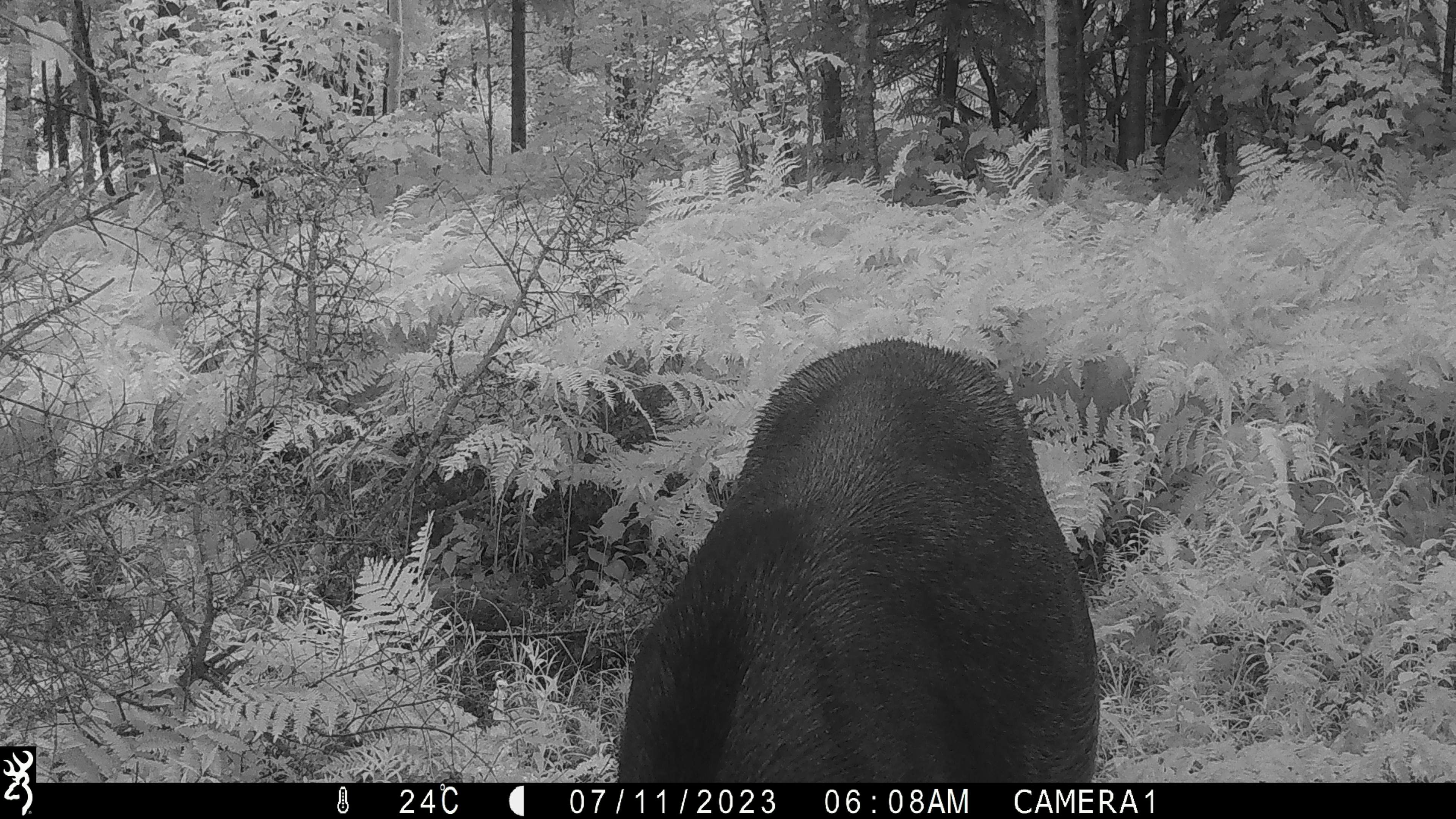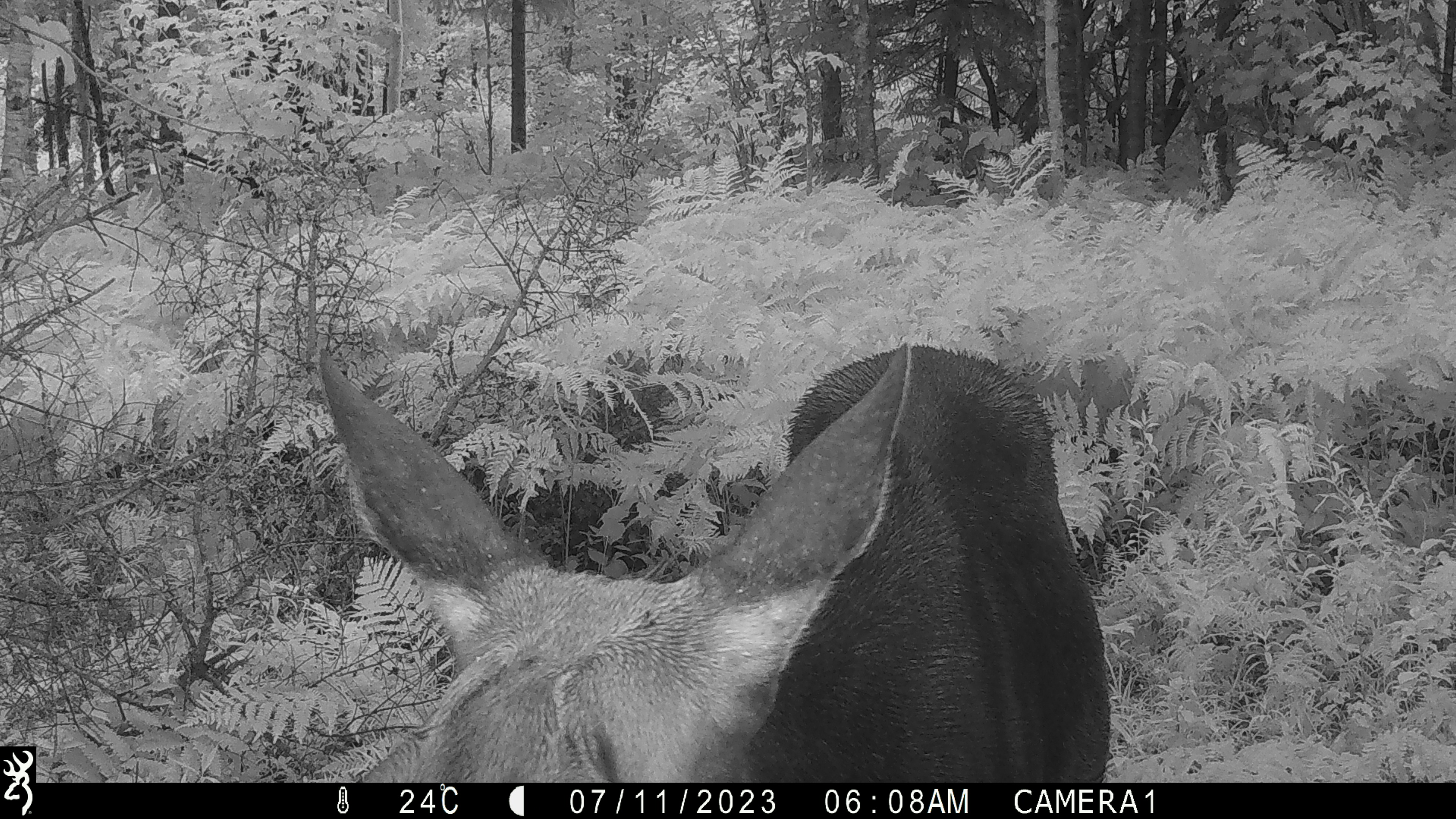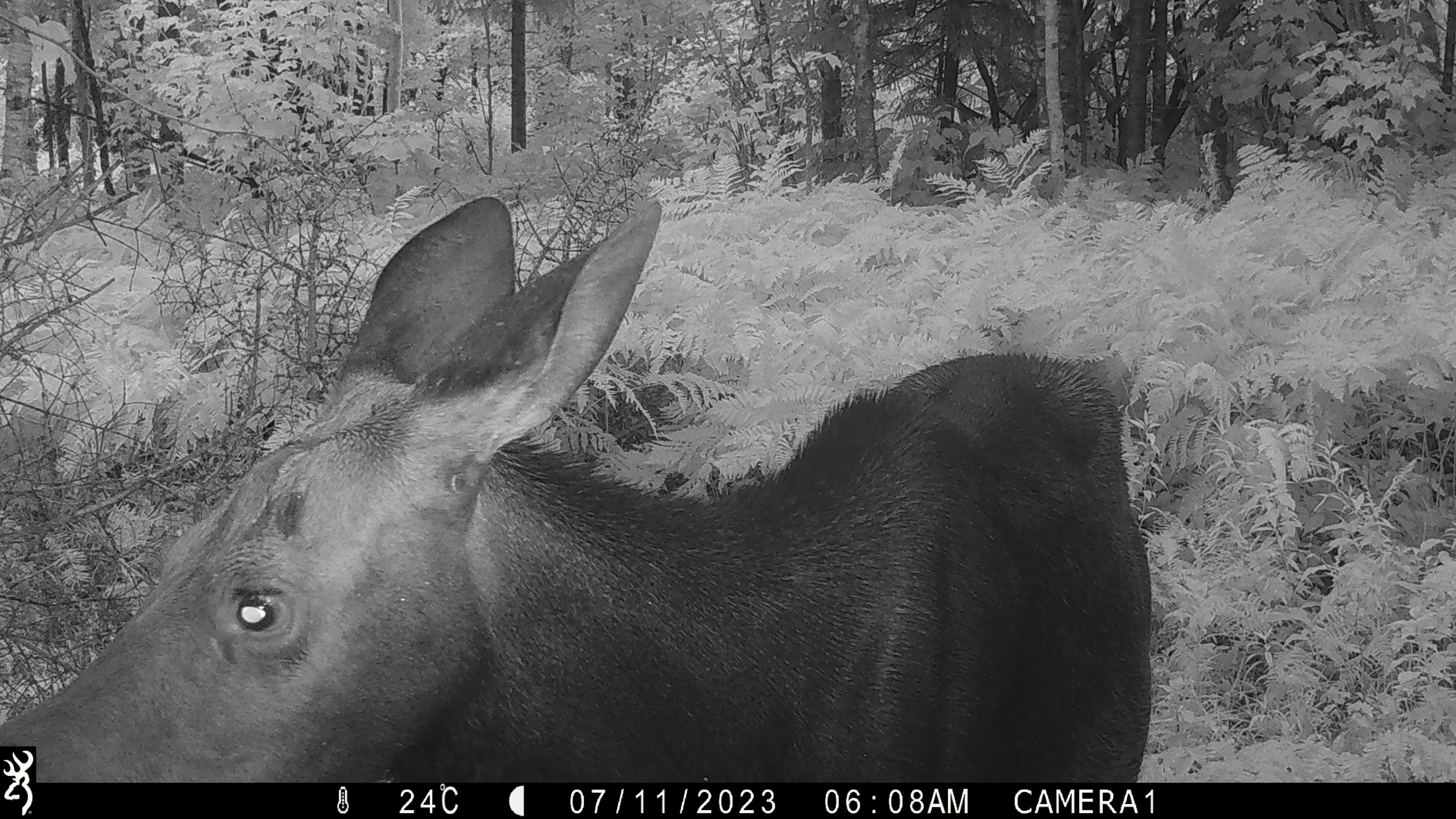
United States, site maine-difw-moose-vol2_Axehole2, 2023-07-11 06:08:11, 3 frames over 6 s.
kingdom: Animalia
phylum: Chordata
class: Mammalia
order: Artiodactyla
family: Cervidae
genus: Alces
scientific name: Alces alces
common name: moose